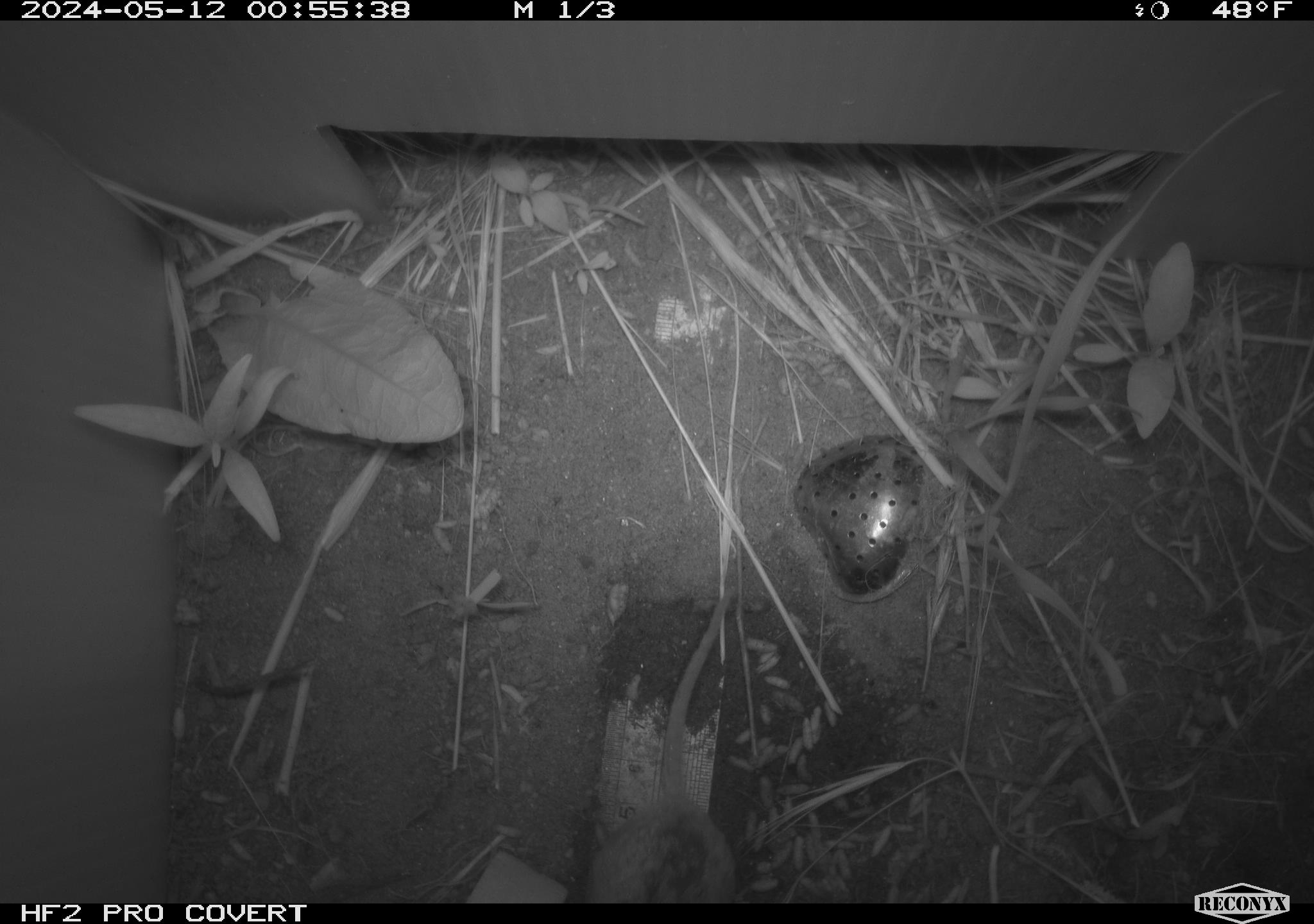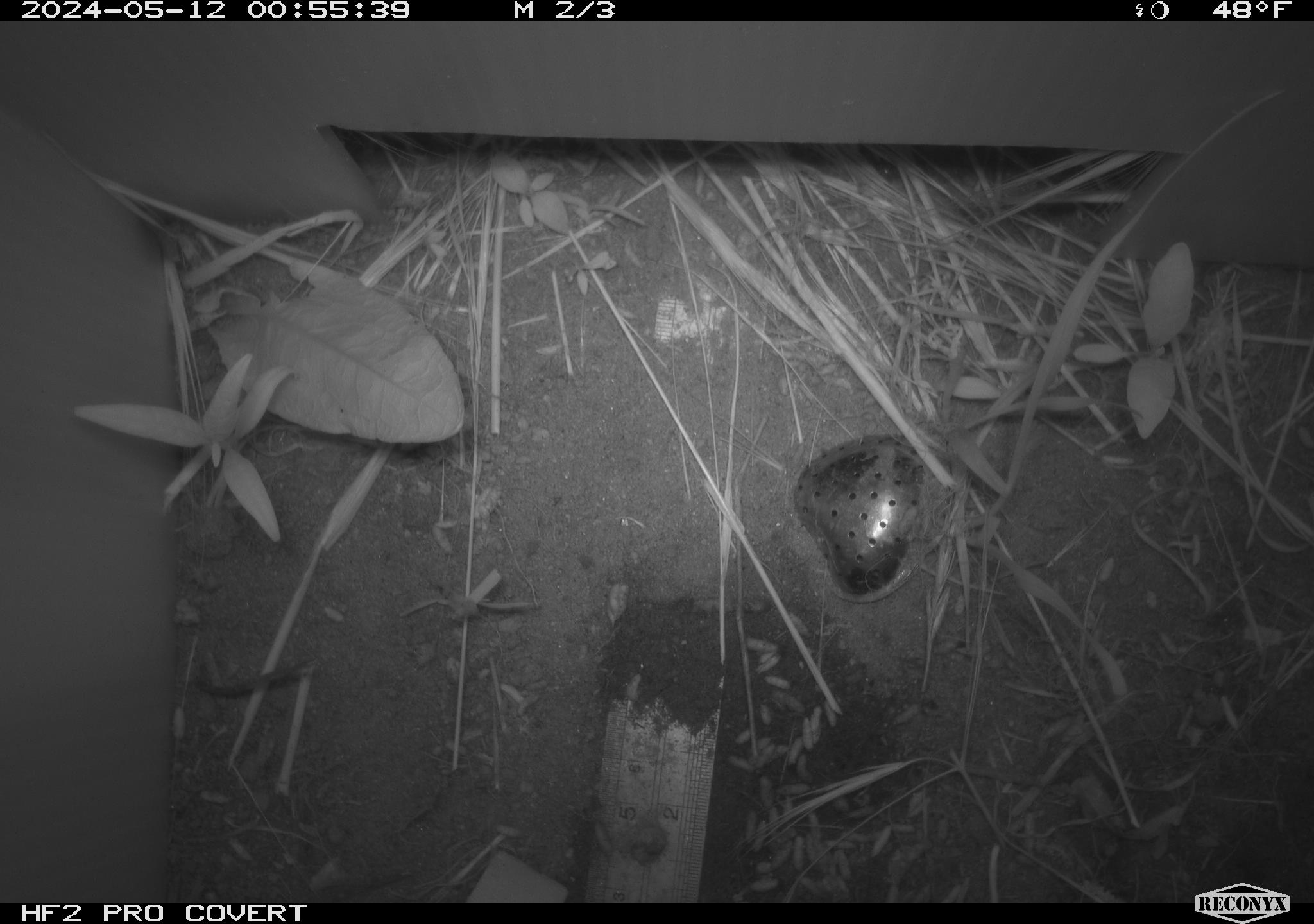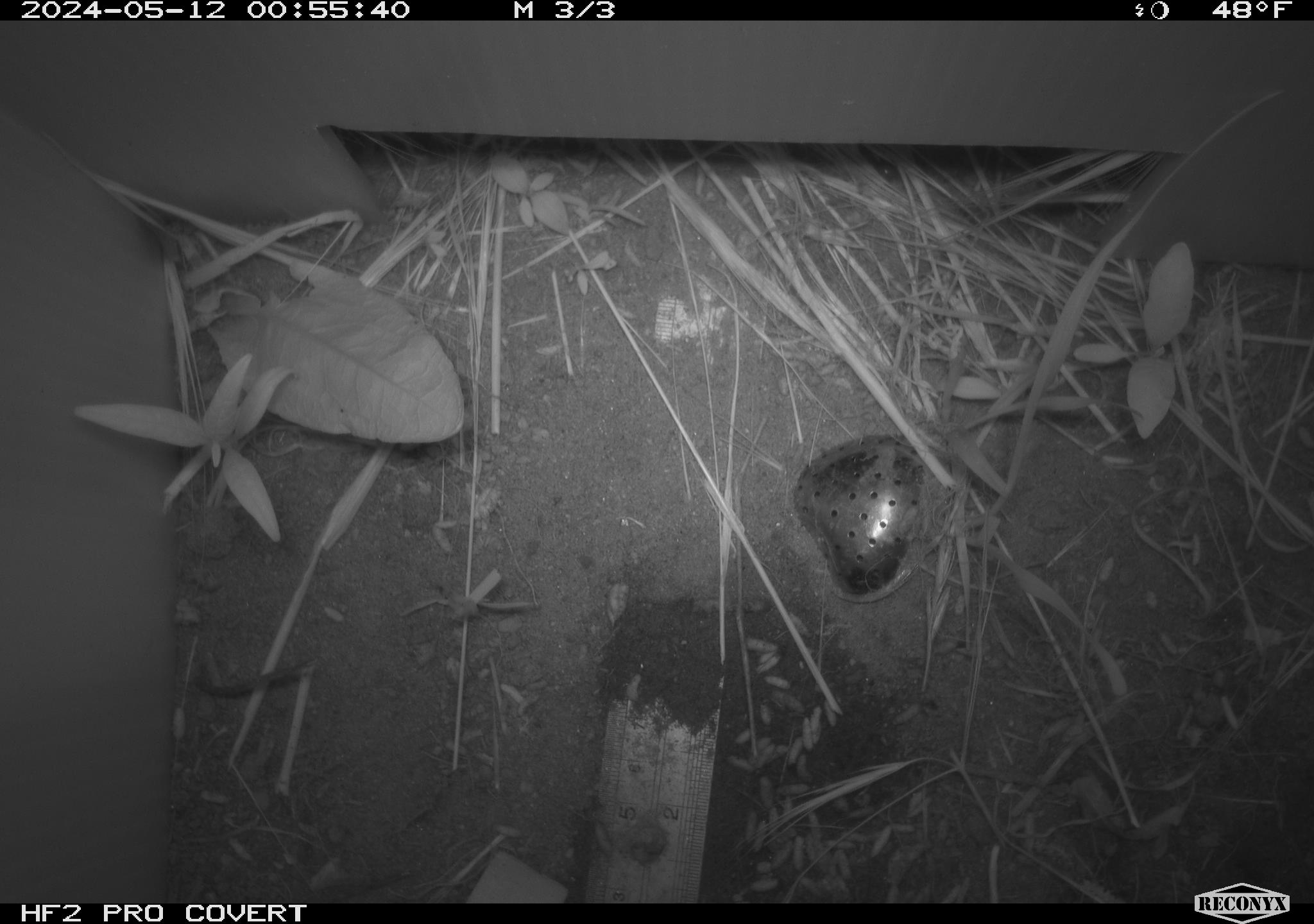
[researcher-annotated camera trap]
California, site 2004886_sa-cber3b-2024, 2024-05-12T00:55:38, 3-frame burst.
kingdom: Animalia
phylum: Chordata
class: Mammalia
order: Rodentia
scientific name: Rodentia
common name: mouse species